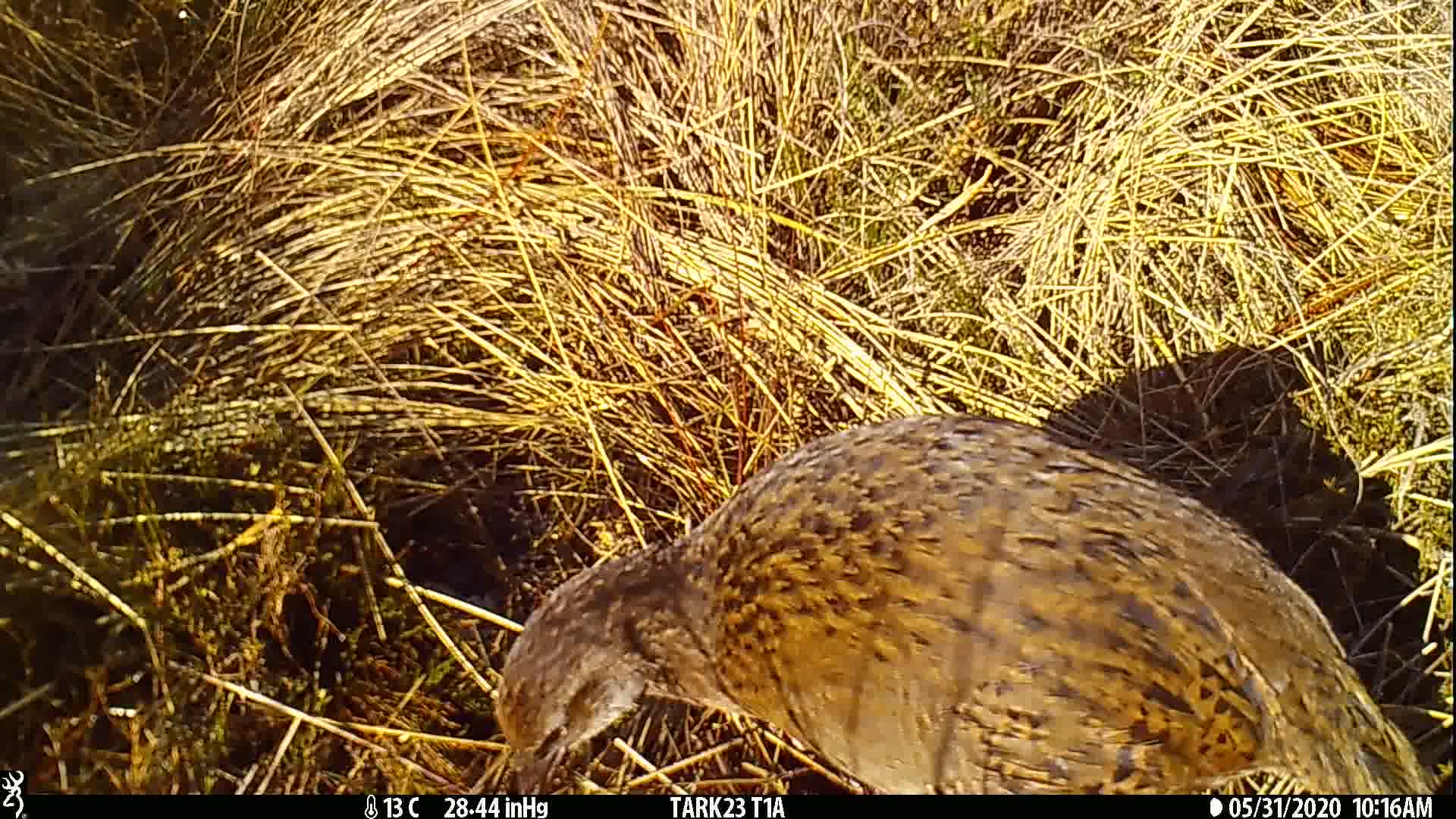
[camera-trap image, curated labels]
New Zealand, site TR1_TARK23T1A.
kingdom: Animalia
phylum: Chordata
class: Aves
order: Gruiformes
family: Rallidae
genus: Gallirallus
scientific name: Gallirallus australis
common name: weka